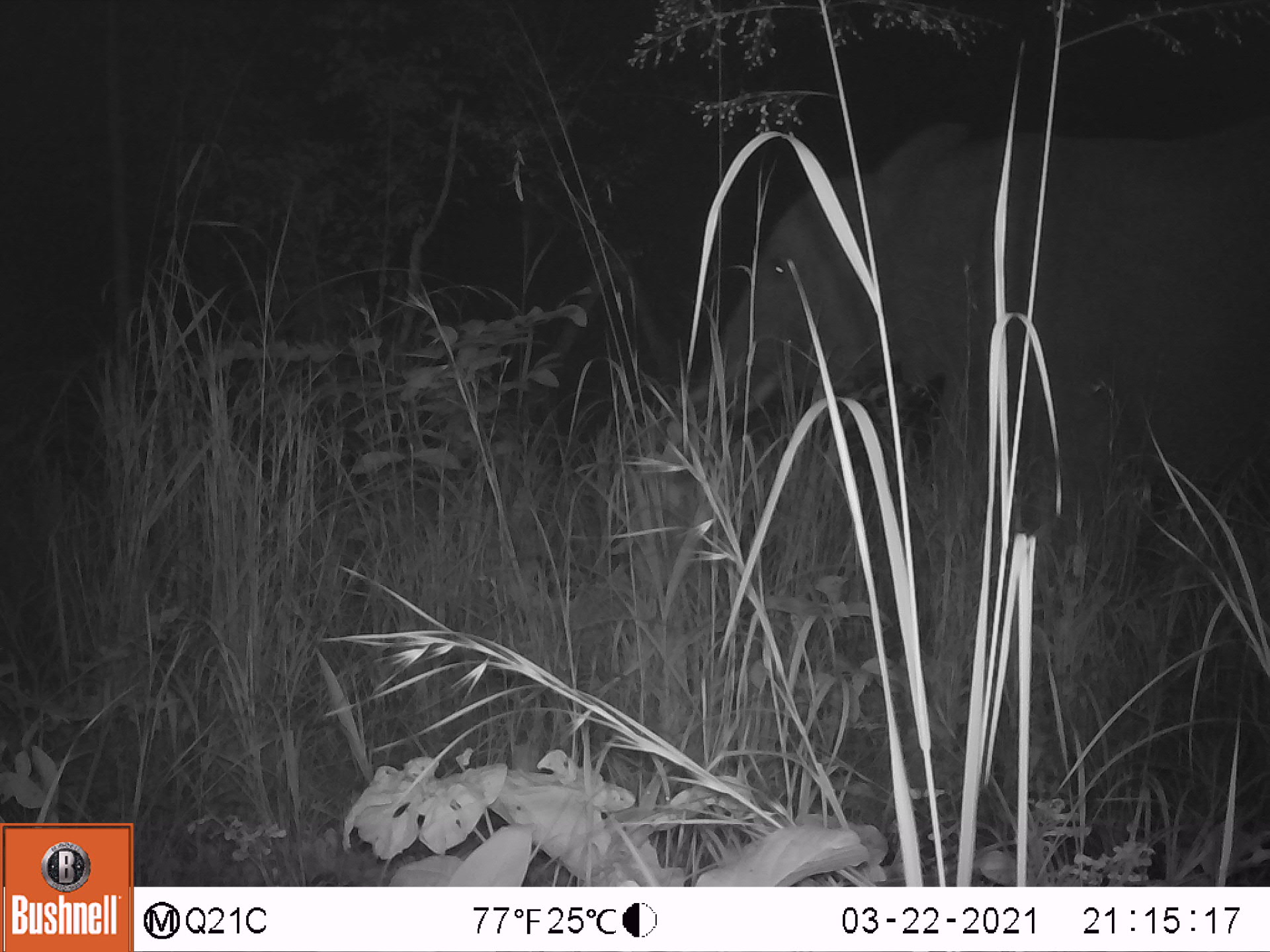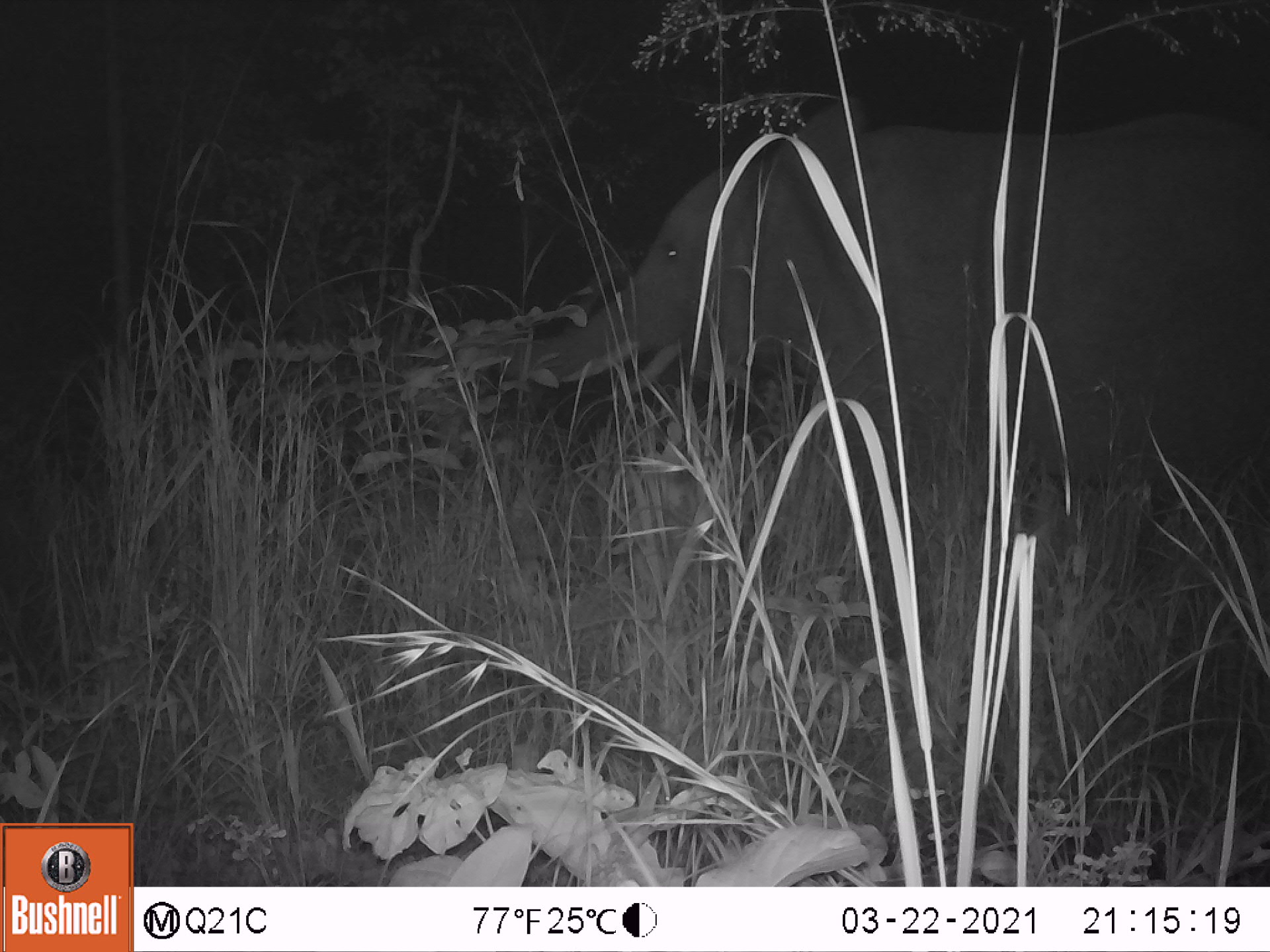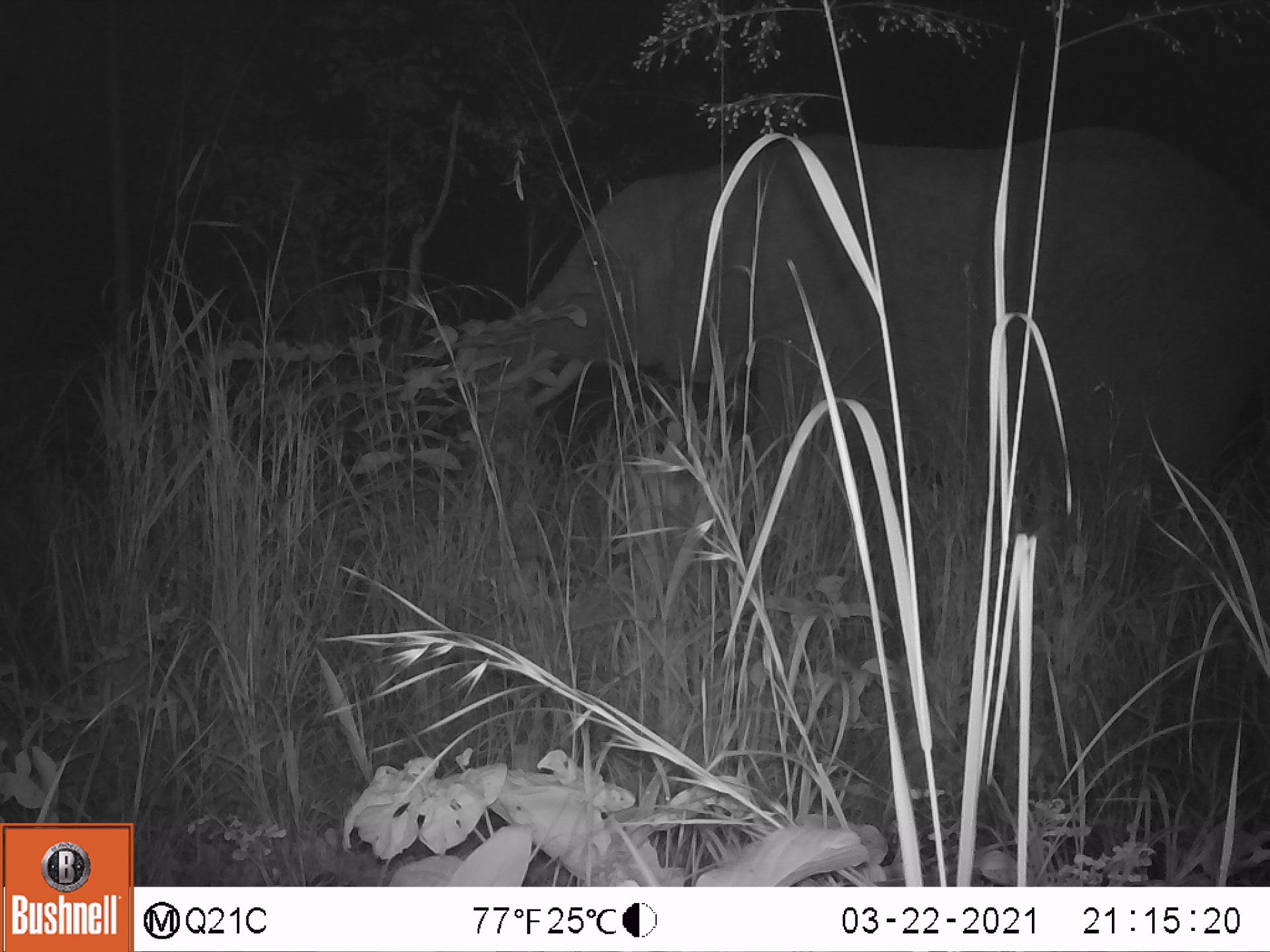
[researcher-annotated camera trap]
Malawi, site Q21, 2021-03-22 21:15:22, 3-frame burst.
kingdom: Animalia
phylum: Chordata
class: Mammalia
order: Proboscidea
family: Elephantidae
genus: Loxodonta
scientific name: Loxodonta africana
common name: african savanna elephant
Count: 1.